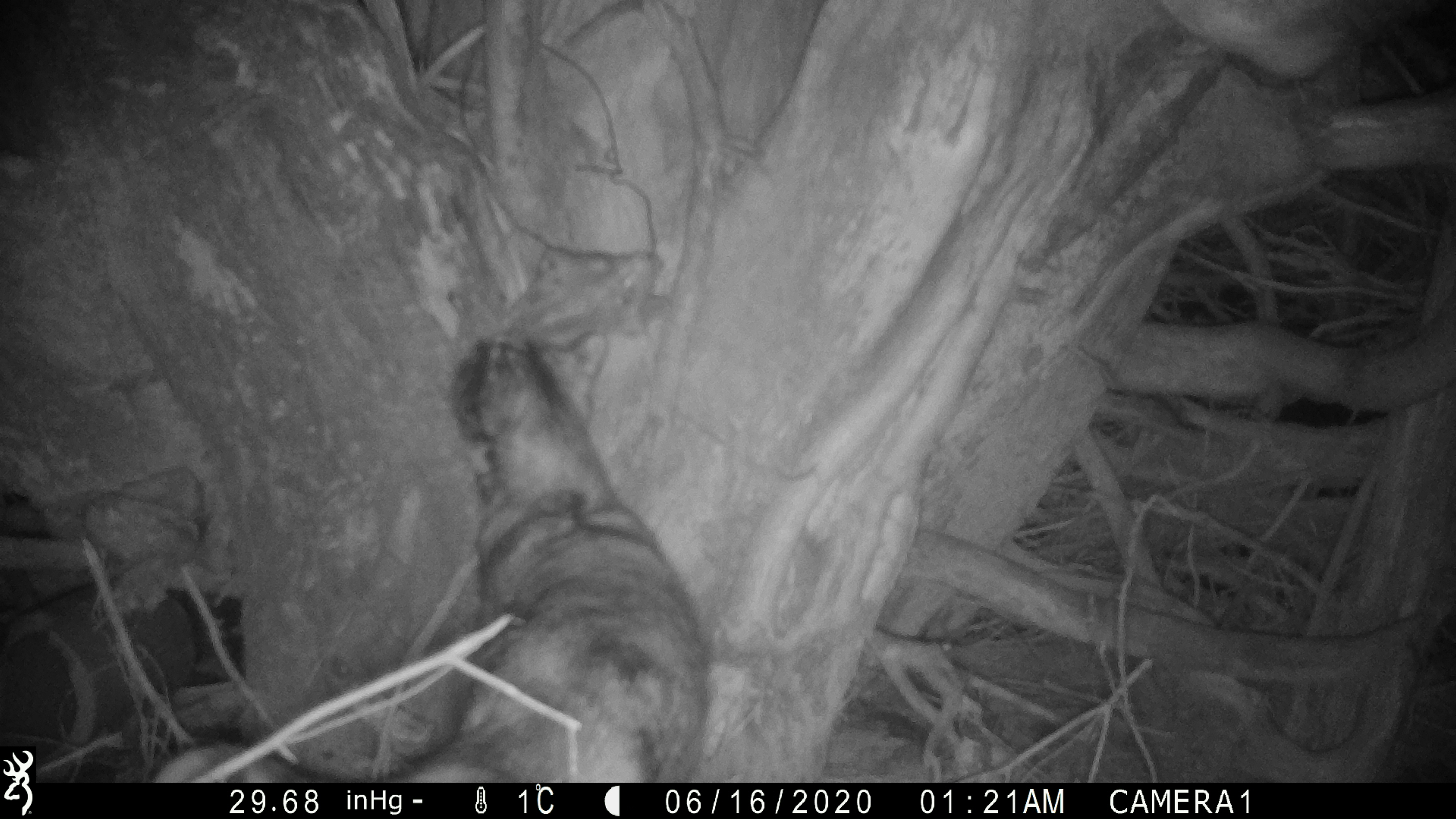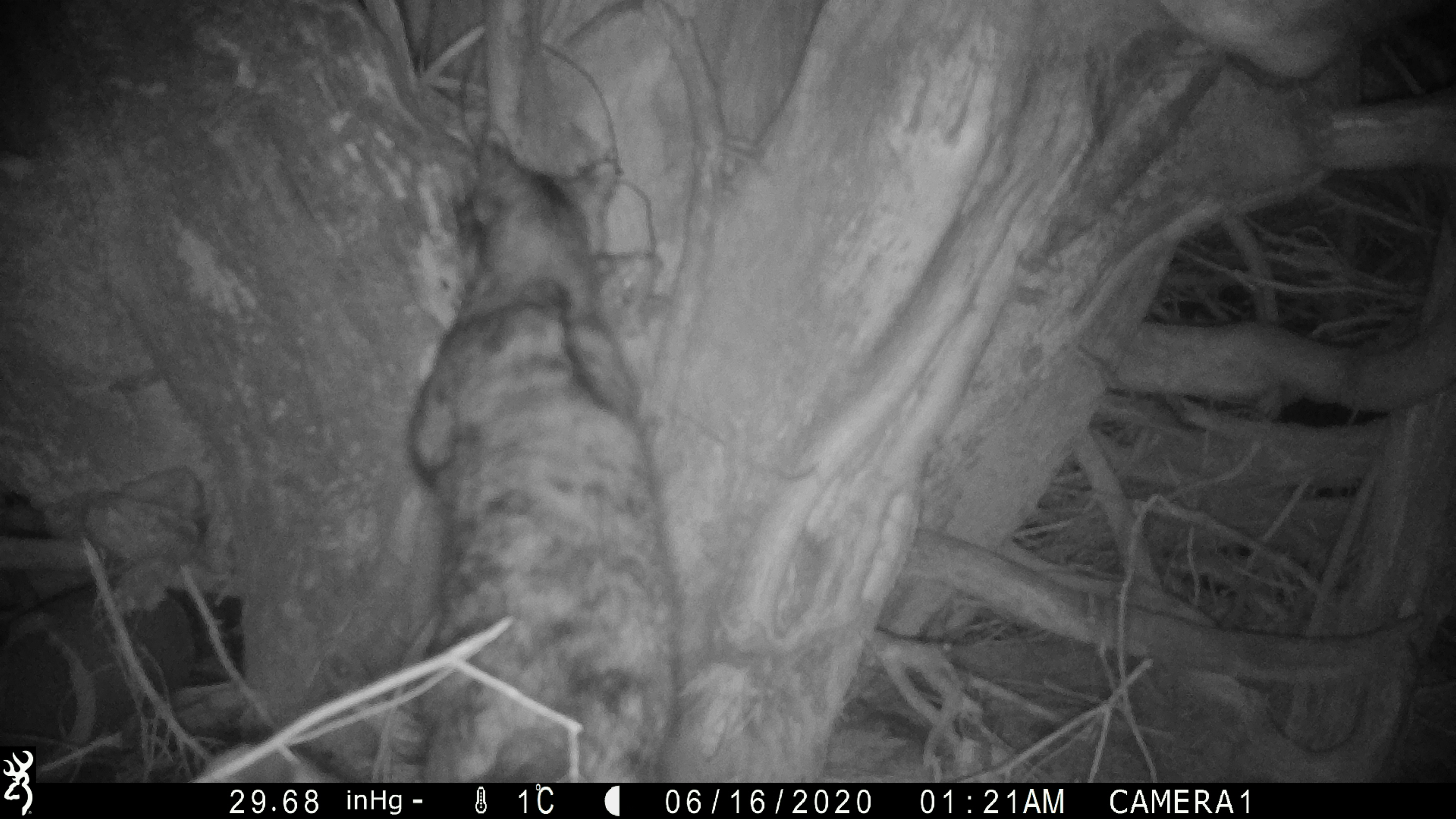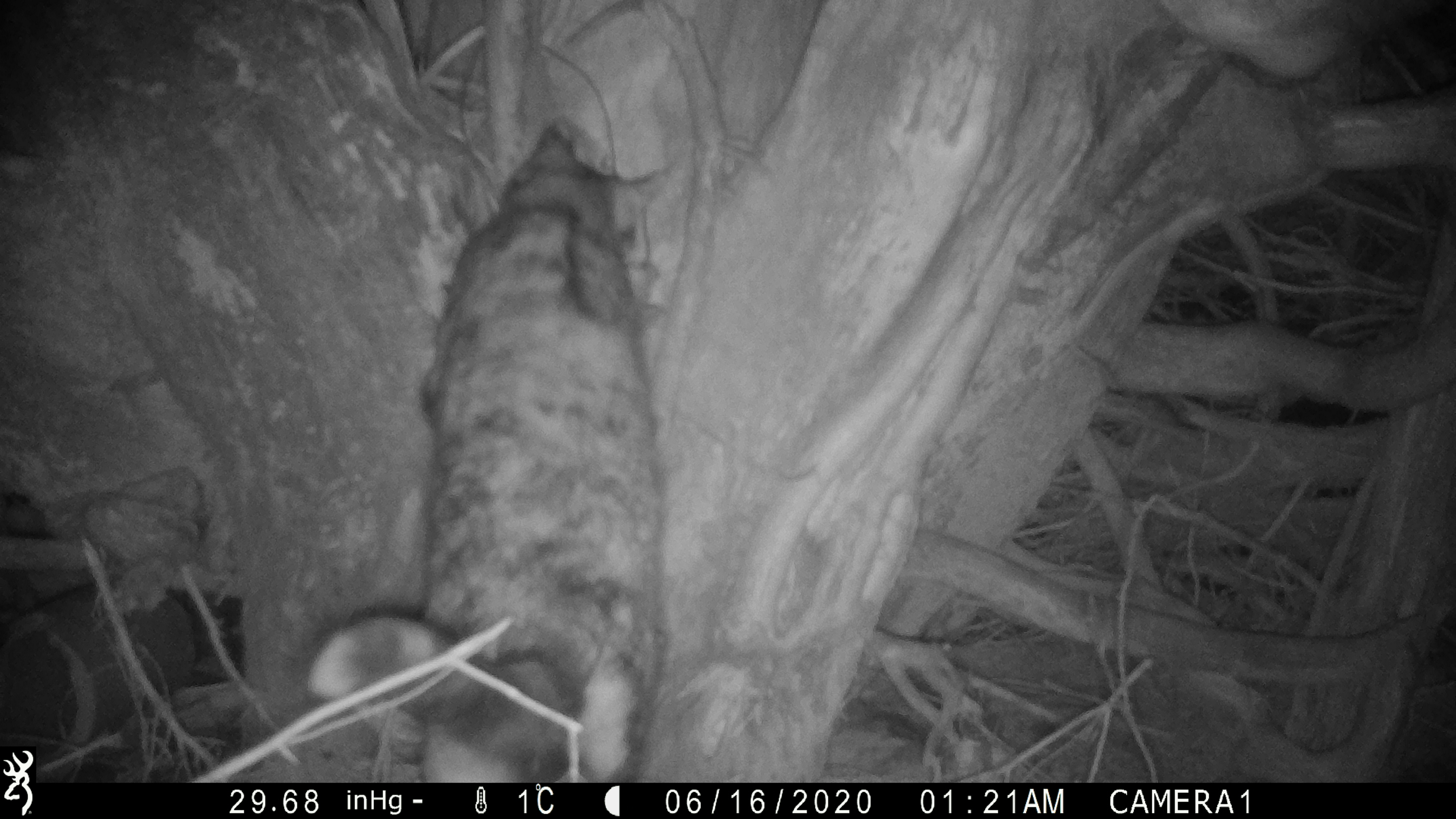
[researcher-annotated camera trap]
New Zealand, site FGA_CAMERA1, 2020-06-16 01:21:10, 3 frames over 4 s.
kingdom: Animalia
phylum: Chordata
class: Mammalia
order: Carnivora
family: Felidae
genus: Felis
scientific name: Felis catus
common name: domestic cat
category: cat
Cat (domestic cat) (Felis catus).